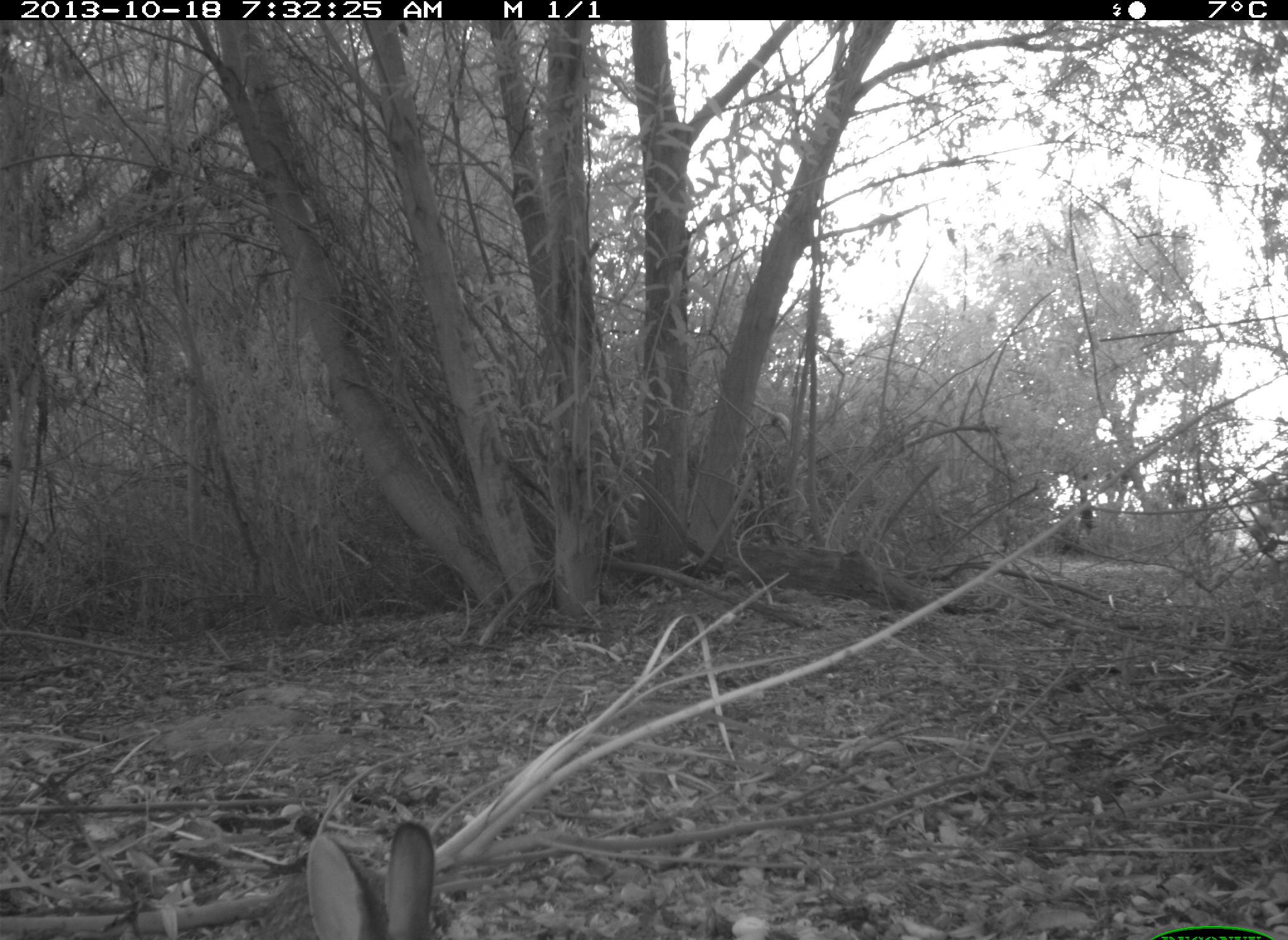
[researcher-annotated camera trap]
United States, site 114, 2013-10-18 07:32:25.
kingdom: Animalia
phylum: Chordata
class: Mammalia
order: Lagomorpha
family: Leporidae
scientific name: Leporidae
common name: rabbits and hares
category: rabbit